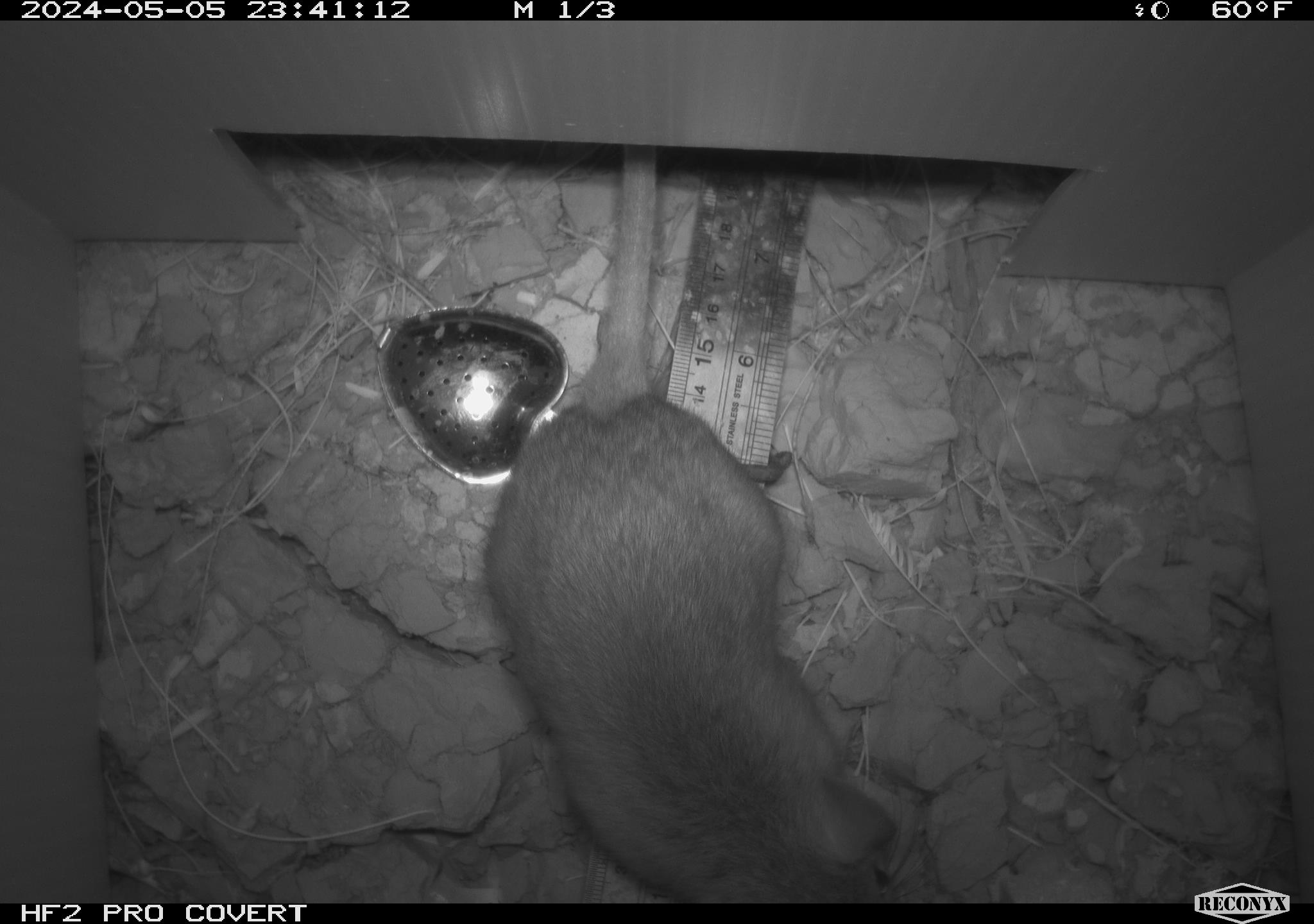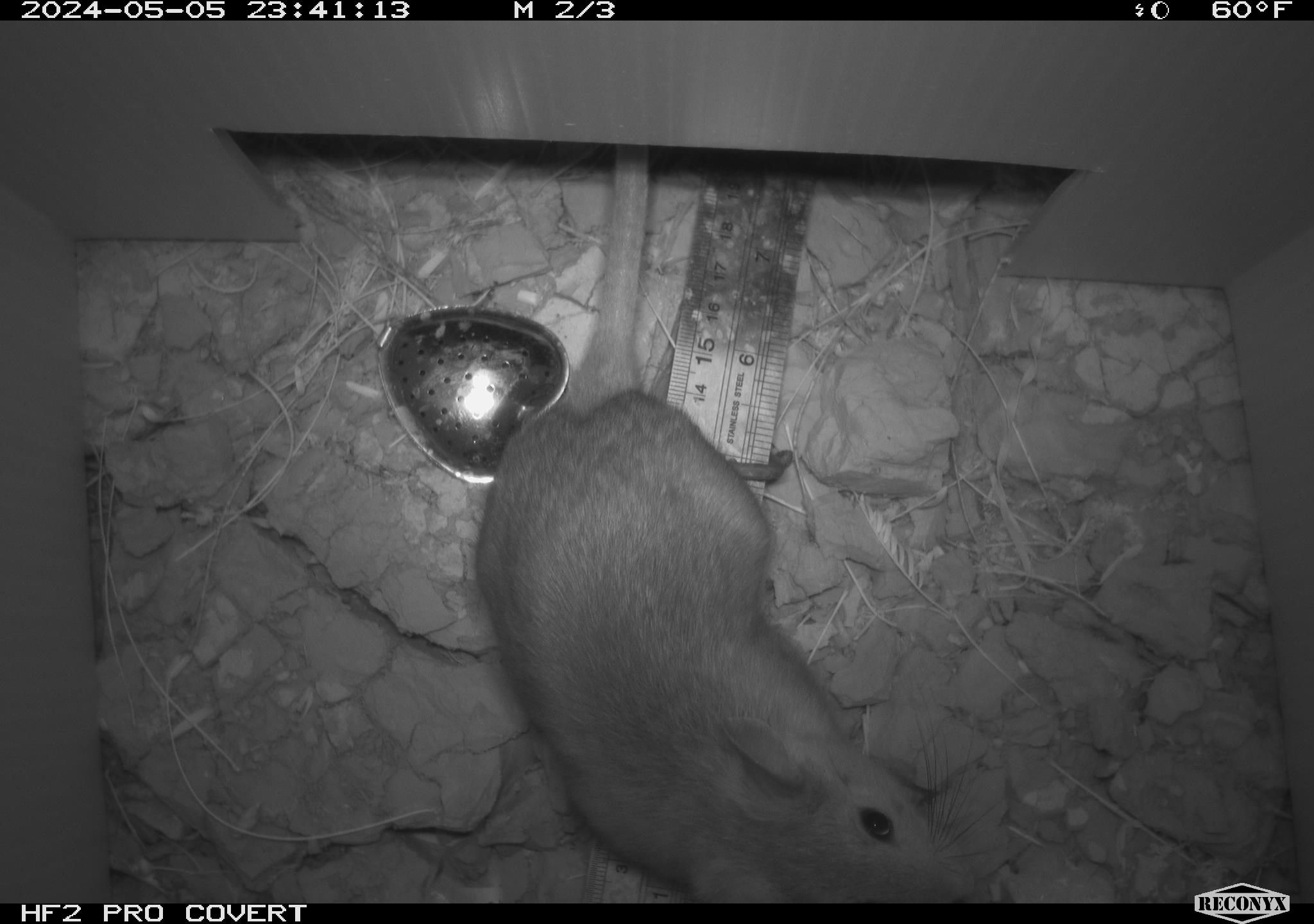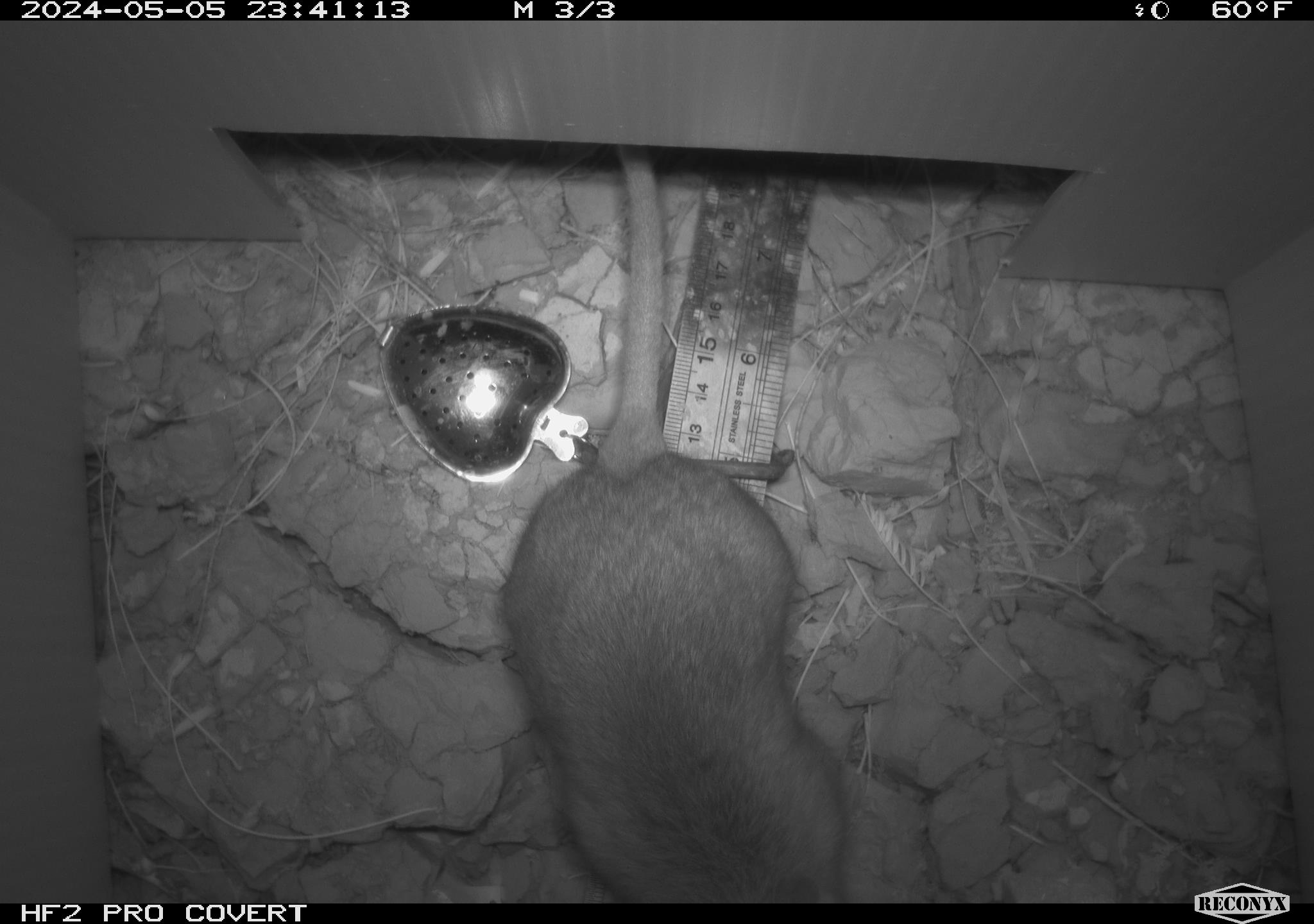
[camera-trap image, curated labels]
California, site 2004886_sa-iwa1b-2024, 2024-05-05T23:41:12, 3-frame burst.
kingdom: Animalia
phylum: Chordata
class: Mammalia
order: Rodentia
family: Cricetidae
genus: Neotoma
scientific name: Neotoma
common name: pack rat or woodrat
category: neotoma species